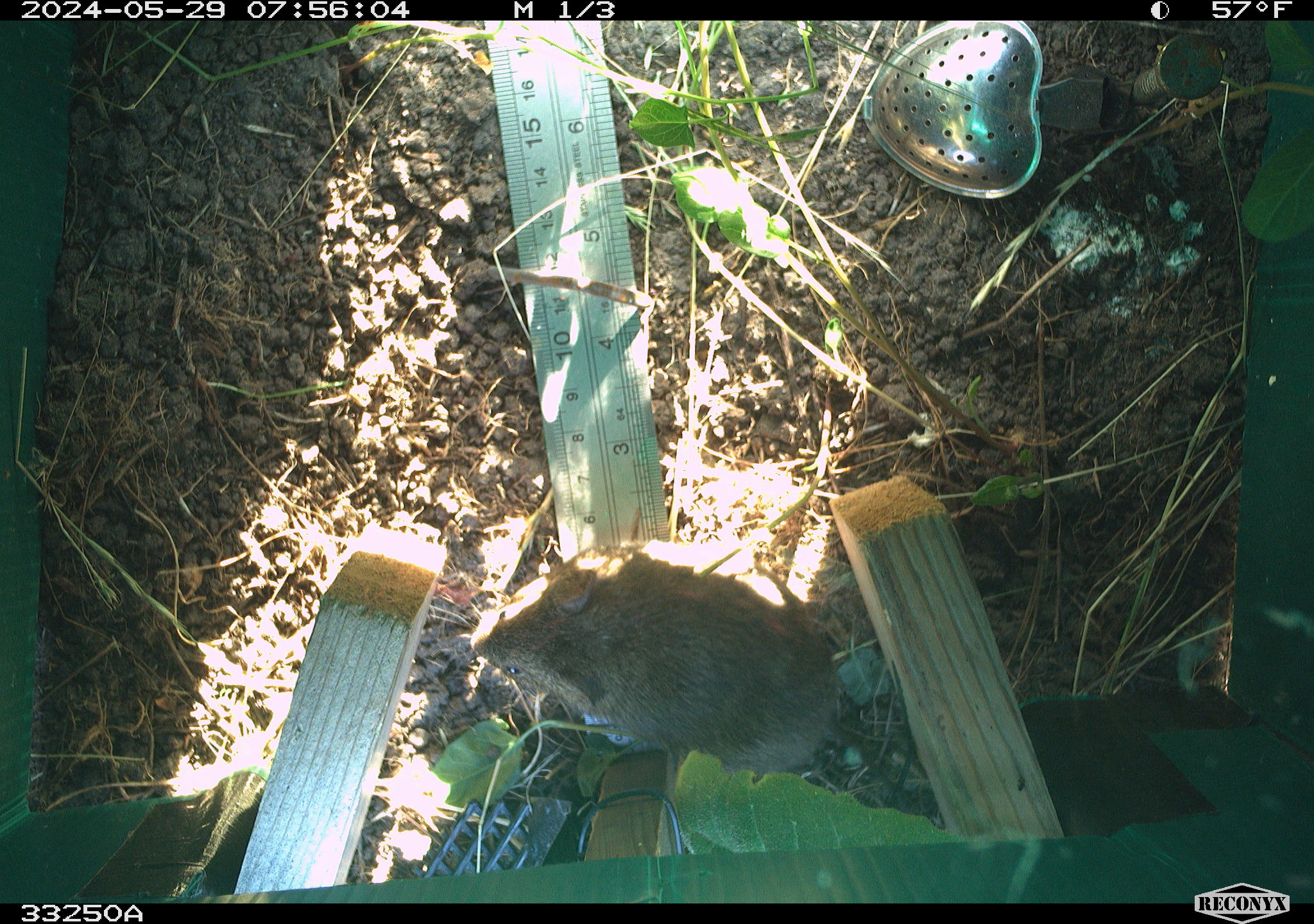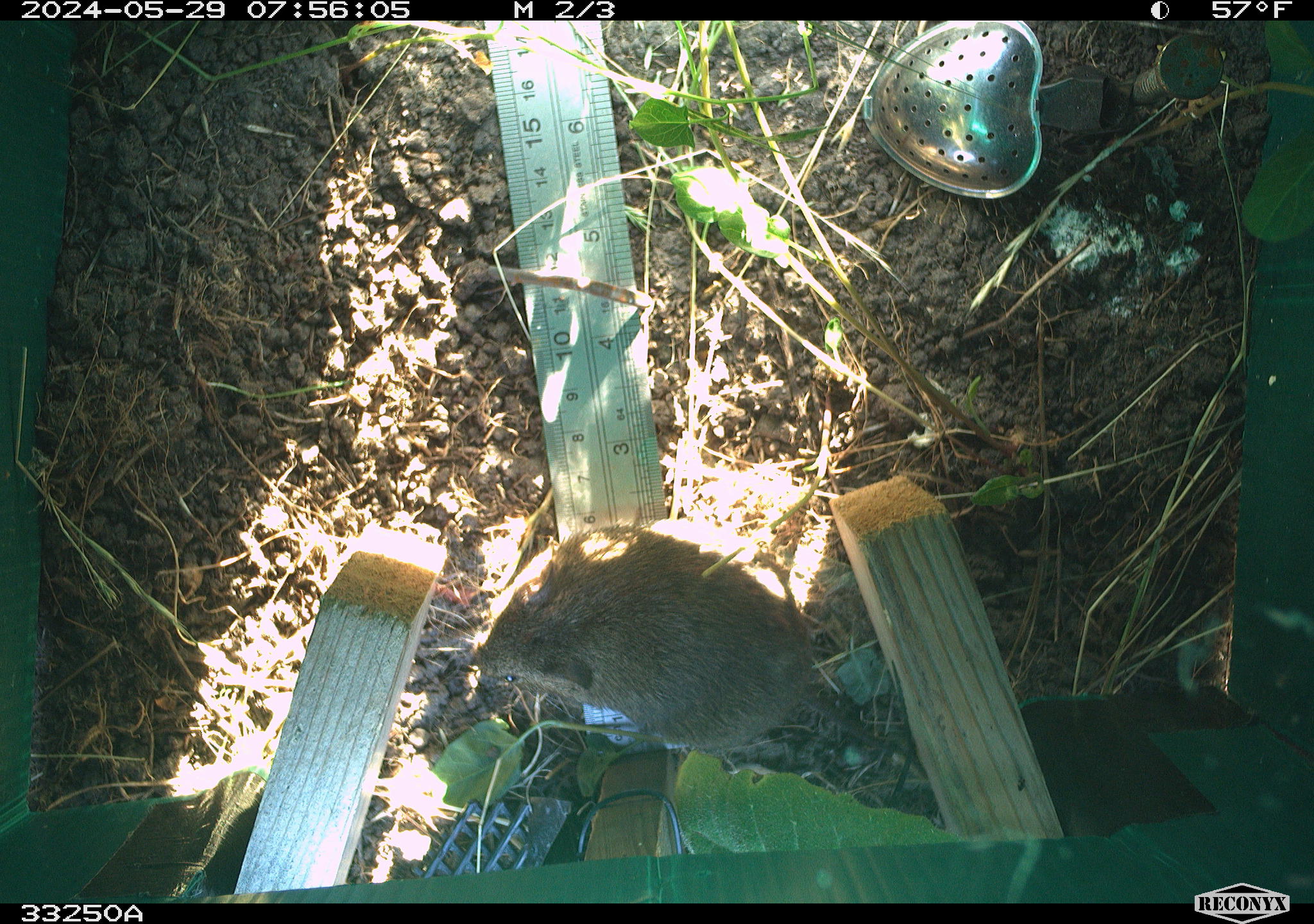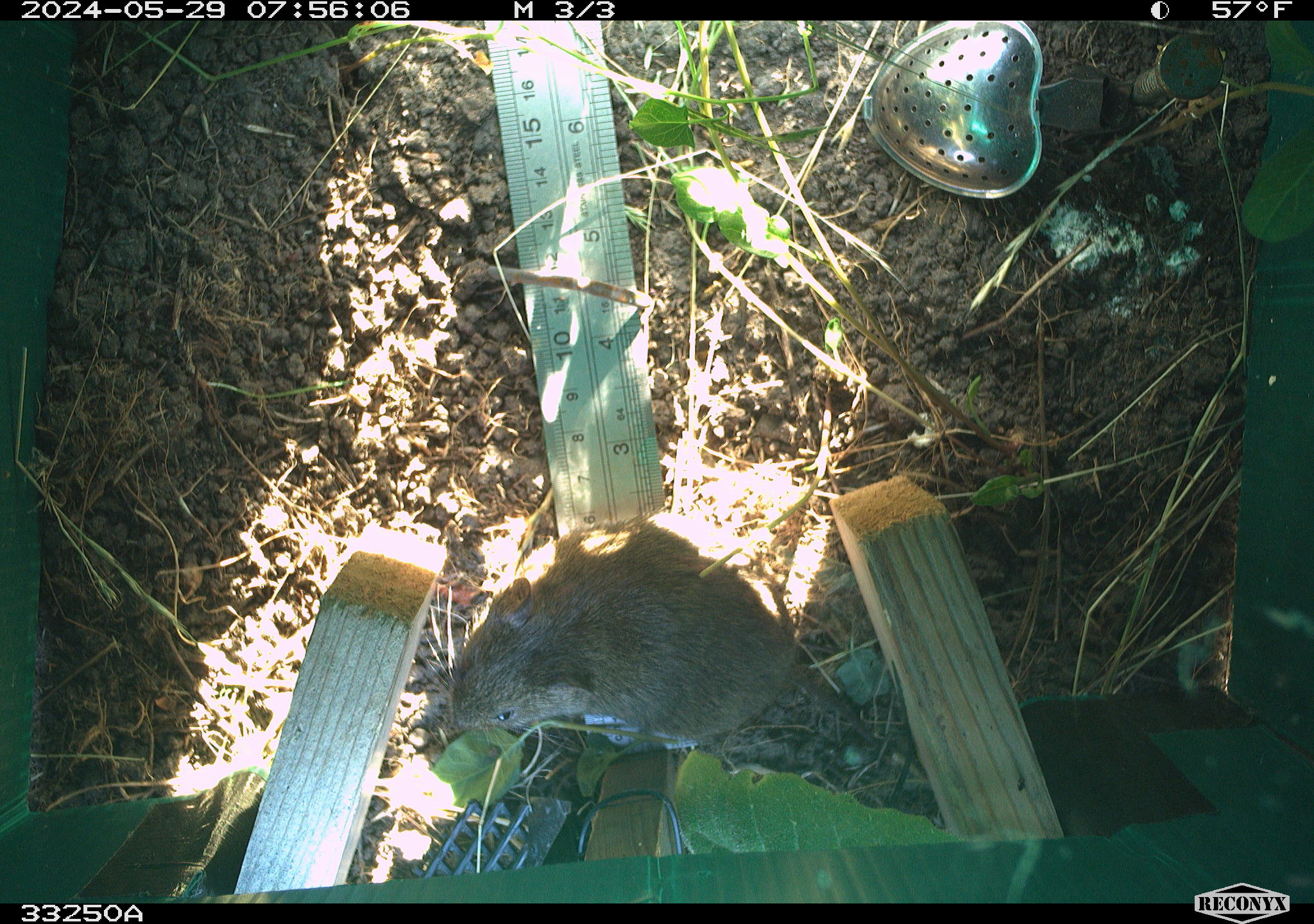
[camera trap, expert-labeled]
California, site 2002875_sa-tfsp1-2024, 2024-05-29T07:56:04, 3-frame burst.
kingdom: Animalia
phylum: Chordata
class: Mammalia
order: Rodentia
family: Cricetidae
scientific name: Arvicolinae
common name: voles, lemmings, and muskrats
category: arvicolinae subfamily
Arvicolinae subfamily (voles, lemmings, and muskrats) (Arvicolinae).